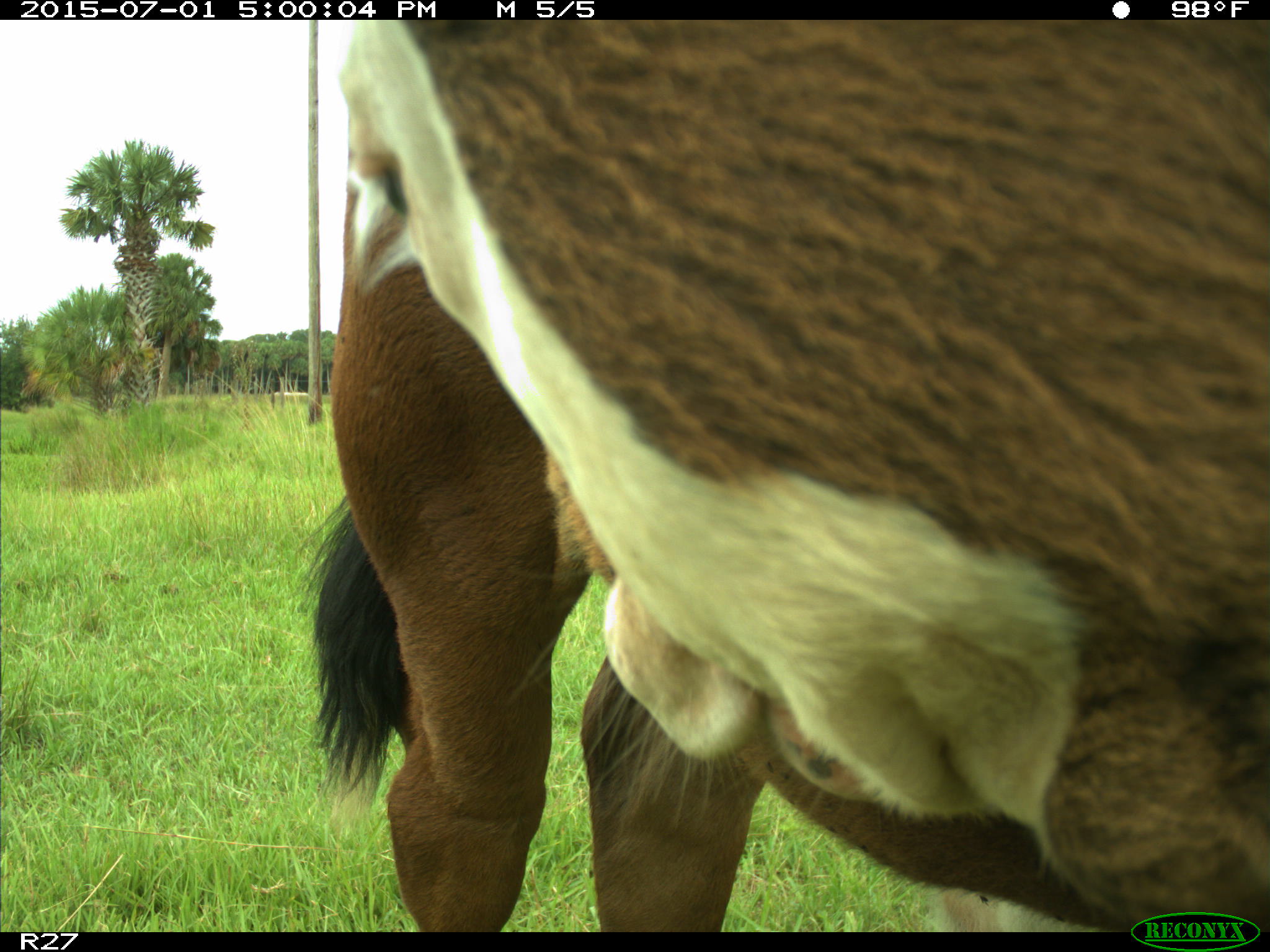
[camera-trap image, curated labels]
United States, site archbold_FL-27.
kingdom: Animalia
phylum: Chordata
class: Mammalia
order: Artiodactyla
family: Bovidae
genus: Bos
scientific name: Bos taurus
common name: domestic cow